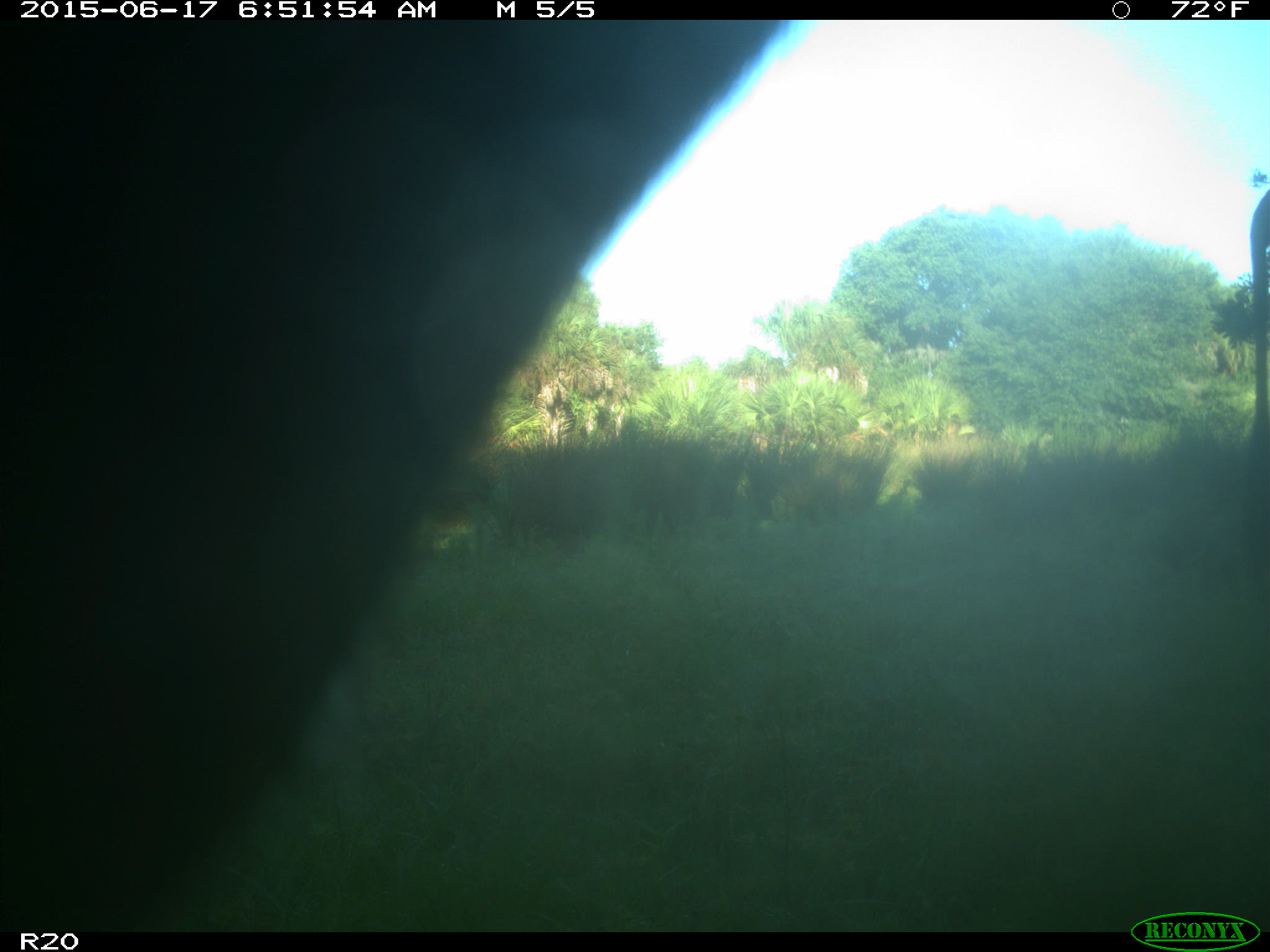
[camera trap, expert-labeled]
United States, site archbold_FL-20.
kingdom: Animalia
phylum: Chordata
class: Mammalia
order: Artiodactyla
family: Bovidae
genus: Bos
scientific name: Bos taurus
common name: domestic cow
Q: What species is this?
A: Bos taurus (domestic cow).